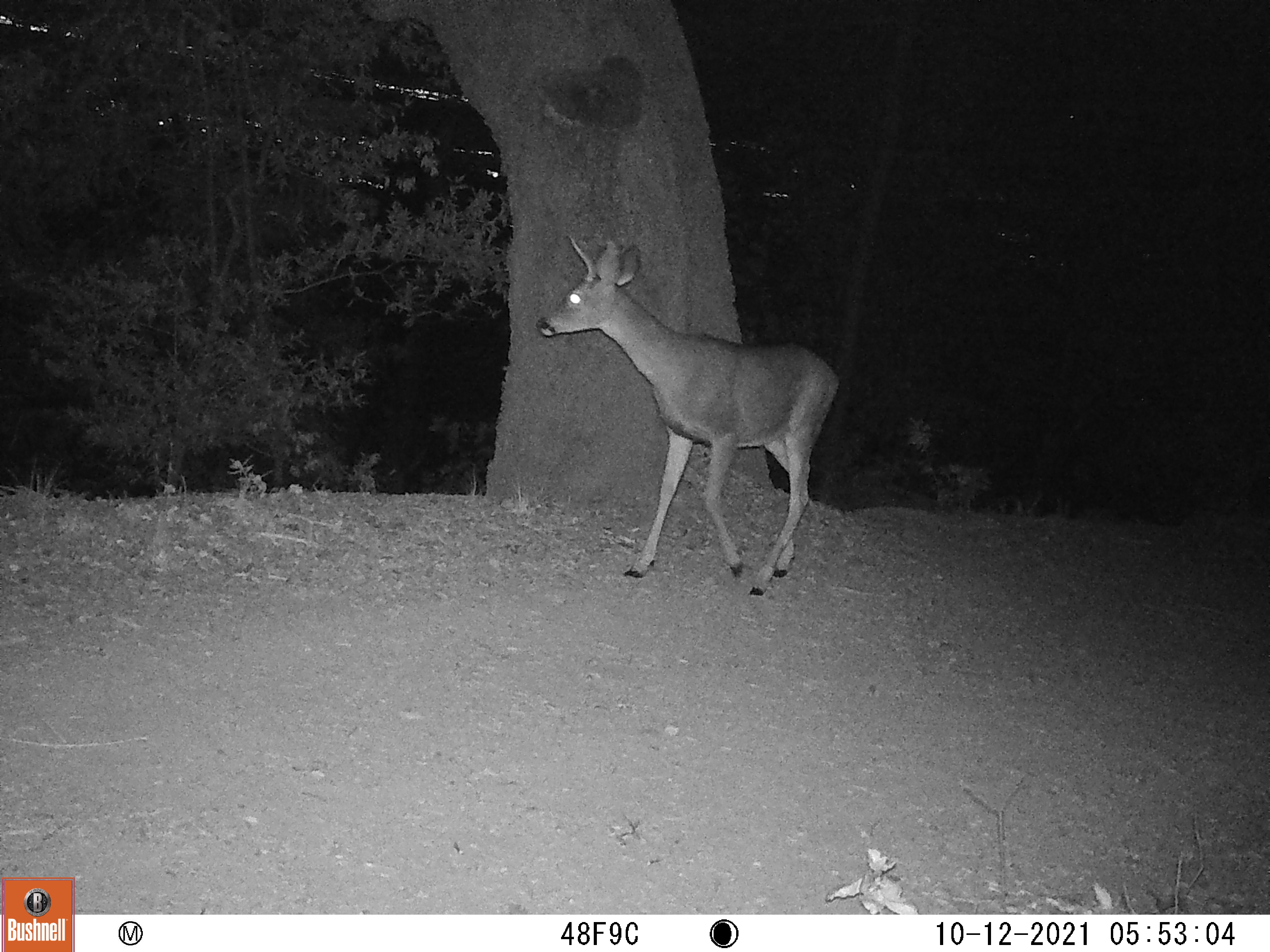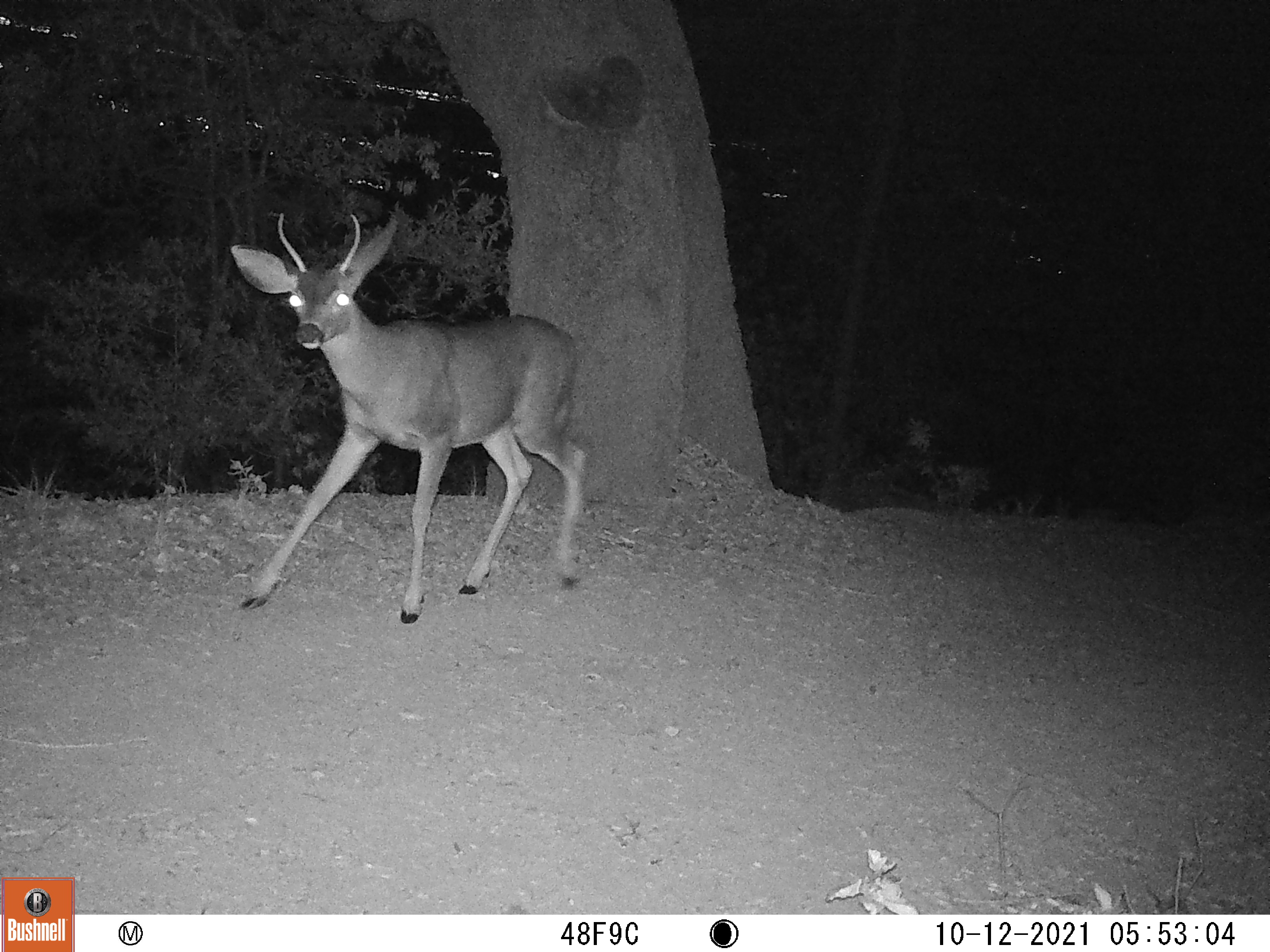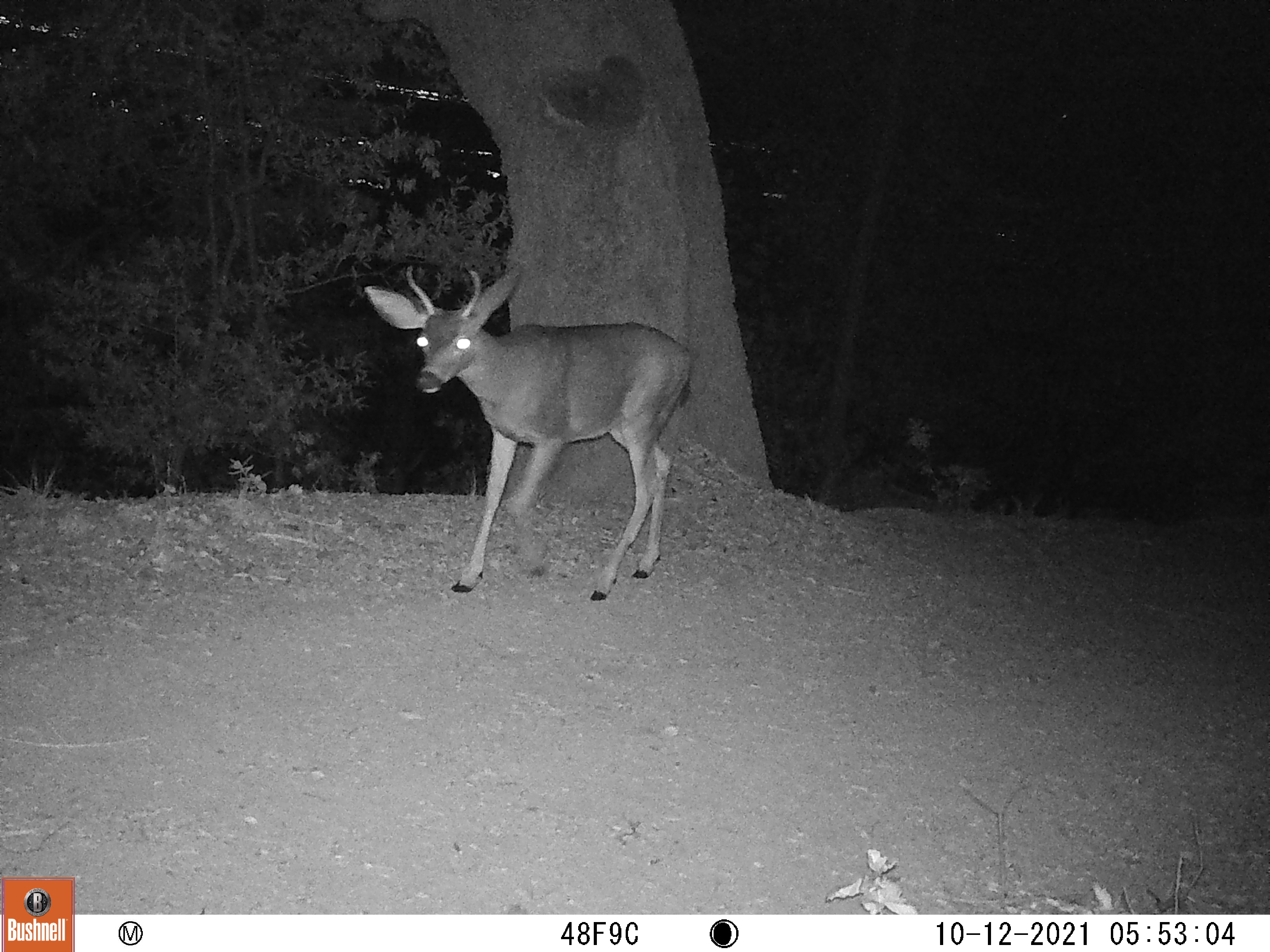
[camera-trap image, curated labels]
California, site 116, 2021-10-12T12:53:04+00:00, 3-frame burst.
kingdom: Animalia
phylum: Chordata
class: Mammalia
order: Artiodactyla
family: Cervidae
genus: Odocoileus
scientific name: Odocoileus hemionus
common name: mule deer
Mule deer (Odocoileus hemionus).